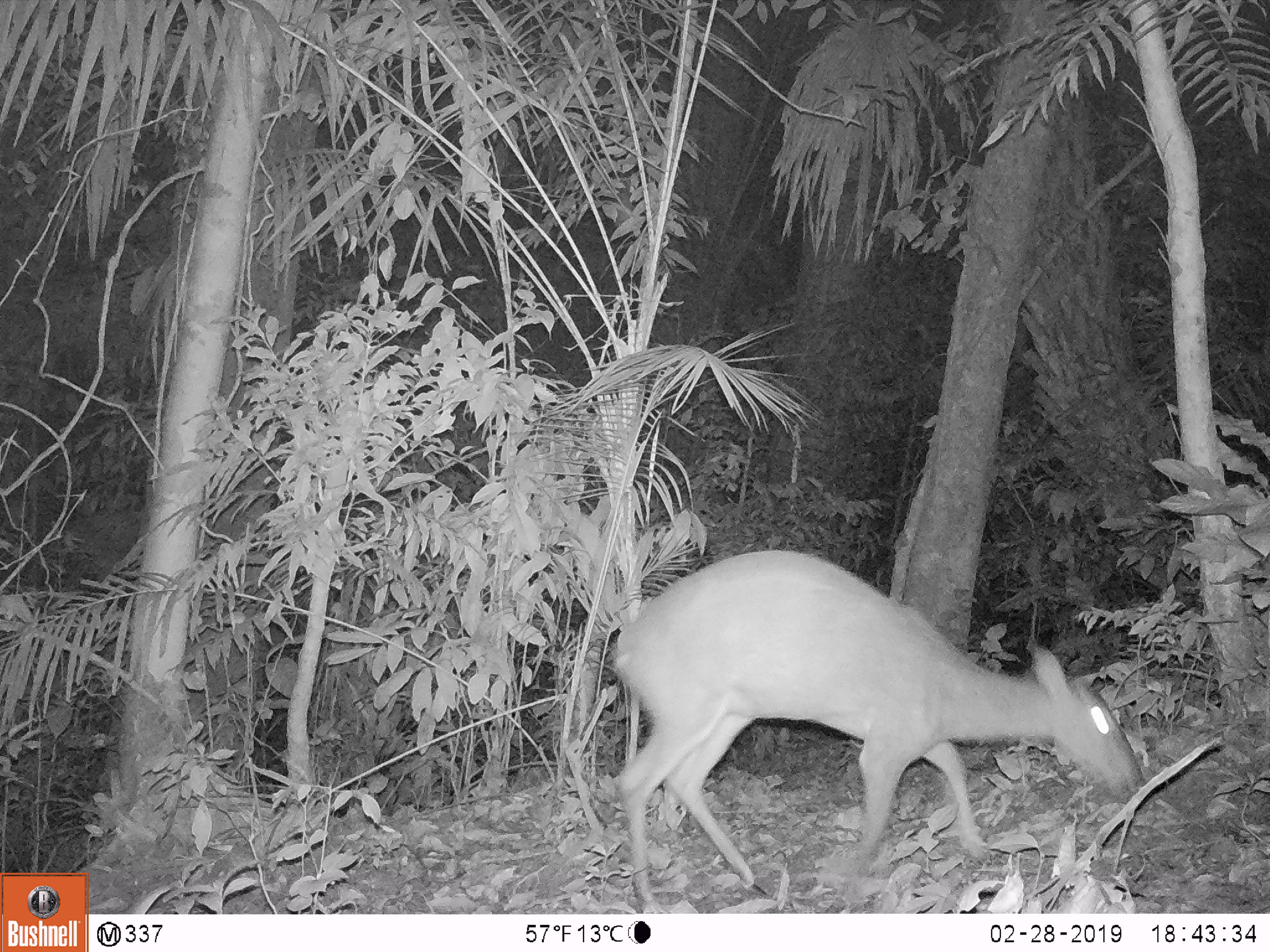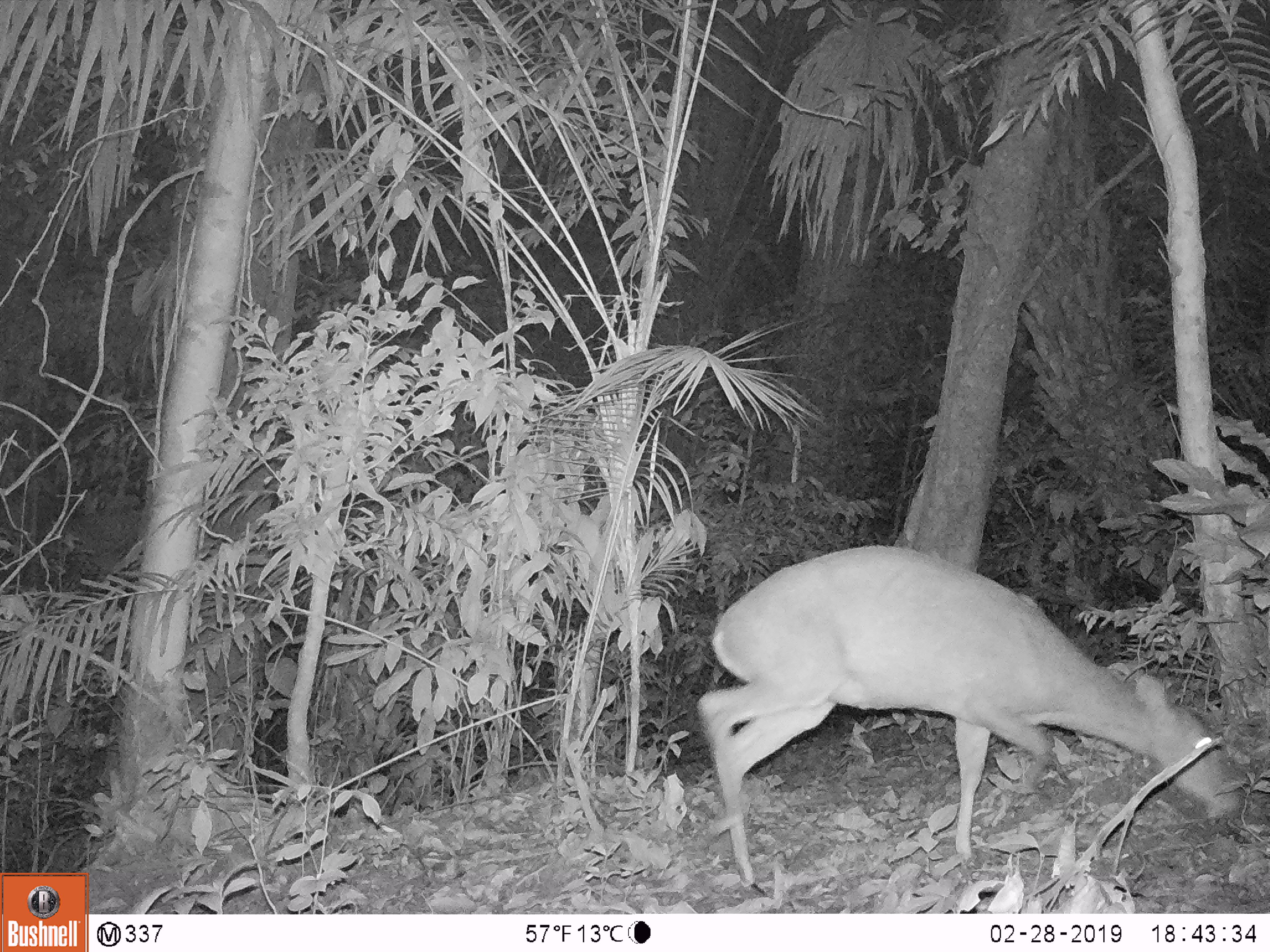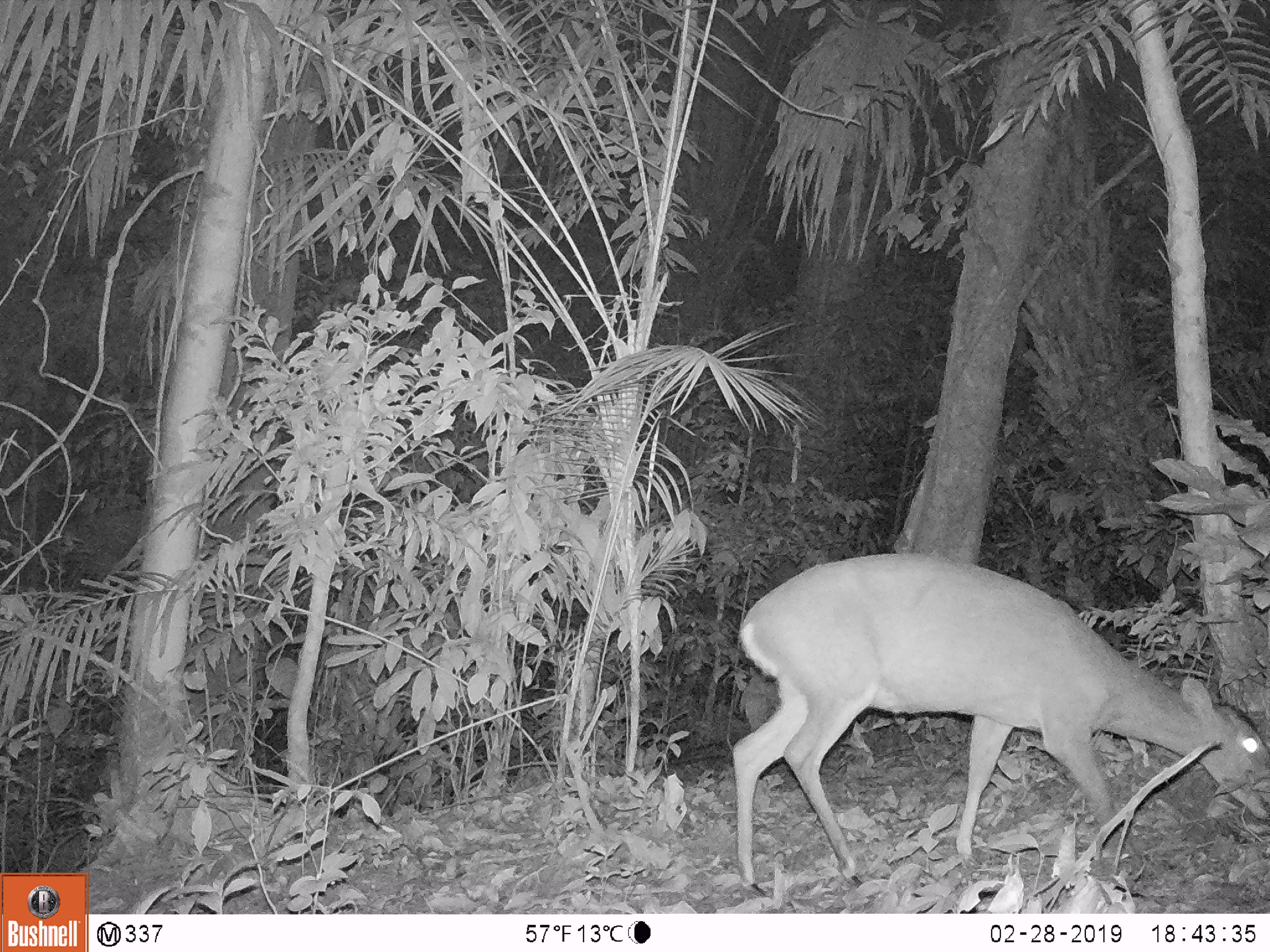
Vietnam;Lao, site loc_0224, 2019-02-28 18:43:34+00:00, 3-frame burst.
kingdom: Animalia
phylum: Chordata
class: Mammalia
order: Artiodactyla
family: Cervidae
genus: Muntiacus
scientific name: Muntiacus vuquangensis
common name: large-antlered muntjac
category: large antlered muntjac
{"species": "large antlered muntjac (large-antlered muntjac) (Muntiacus vuquangensis)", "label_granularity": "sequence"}